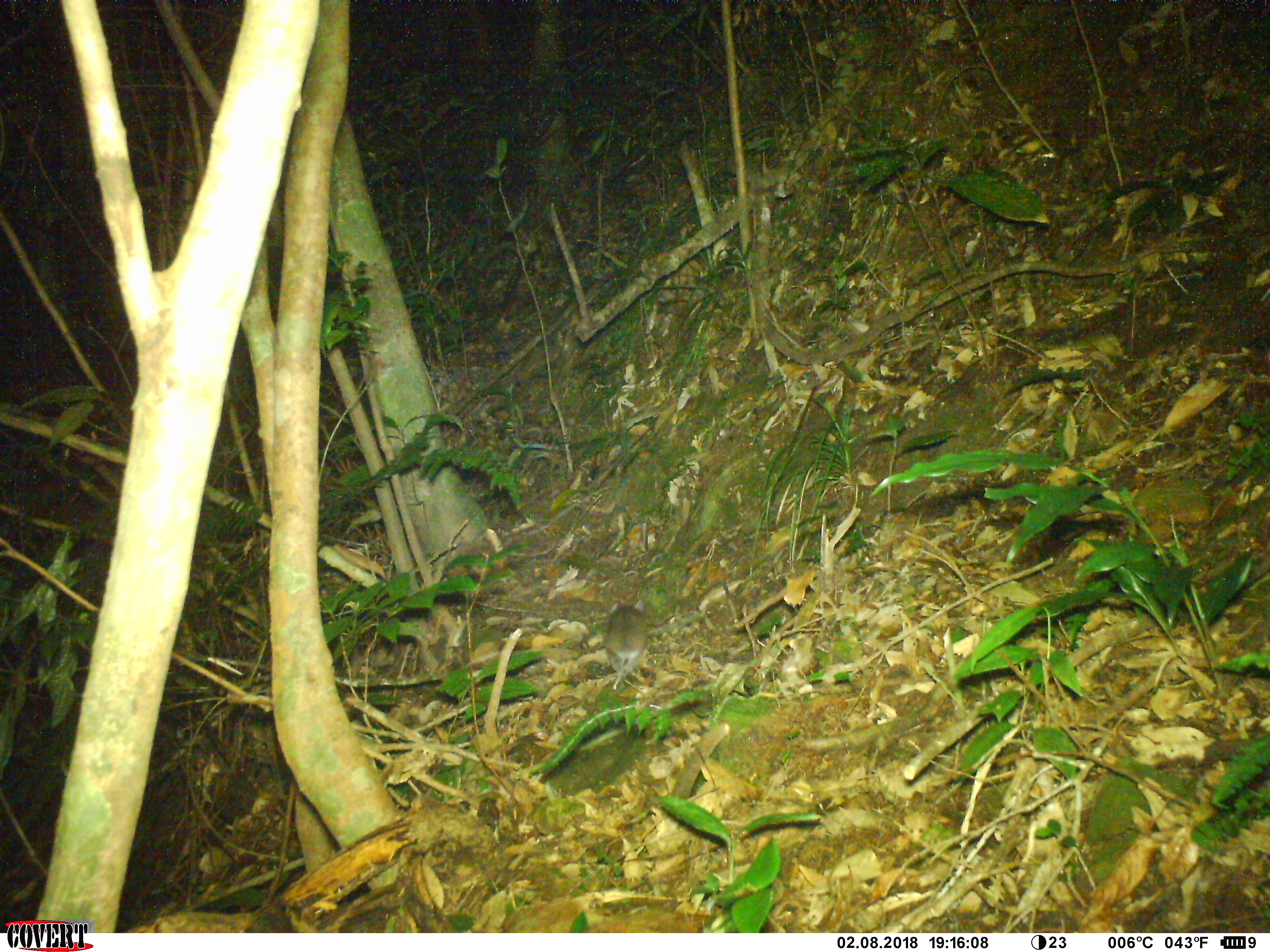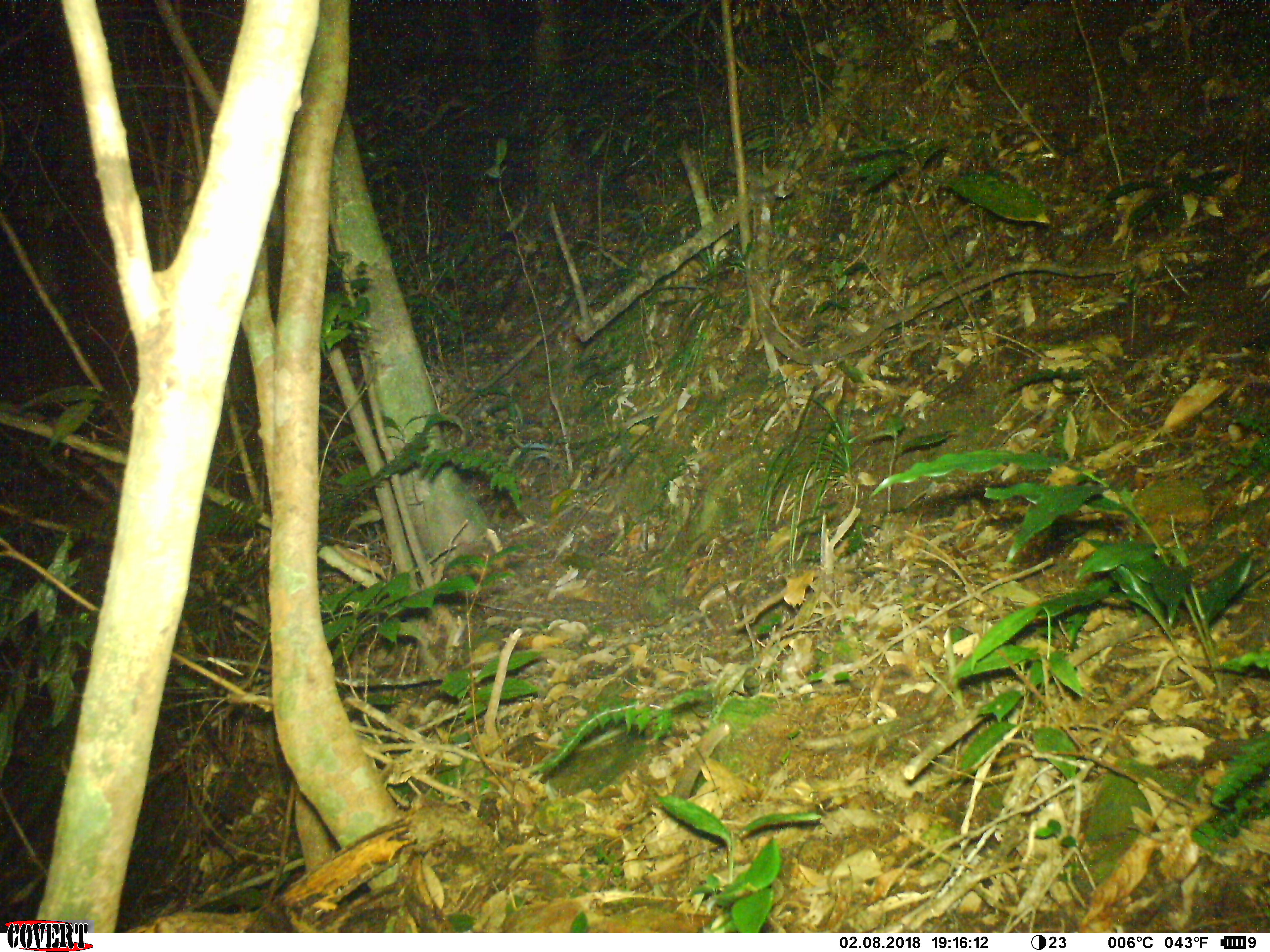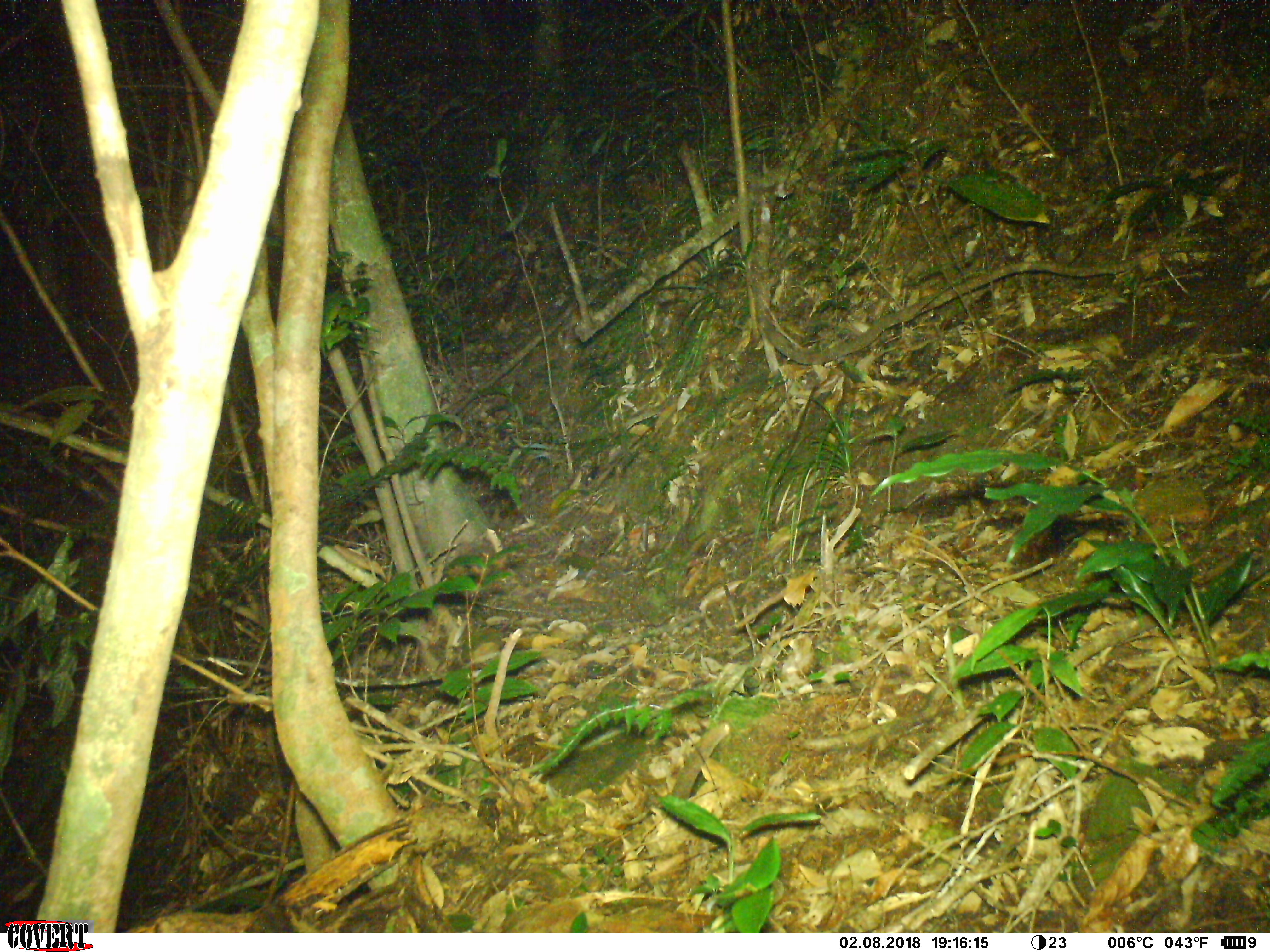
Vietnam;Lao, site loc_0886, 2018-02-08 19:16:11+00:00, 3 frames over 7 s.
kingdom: Animalia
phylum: Chordata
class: Mammalia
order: Rodentia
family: Muridae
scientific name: Muridae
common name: old-world mice and rats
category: unidentified murid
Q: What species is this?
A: Unidentified murid (old-world mice and rats) (Muridae).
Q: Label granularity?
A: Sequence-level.